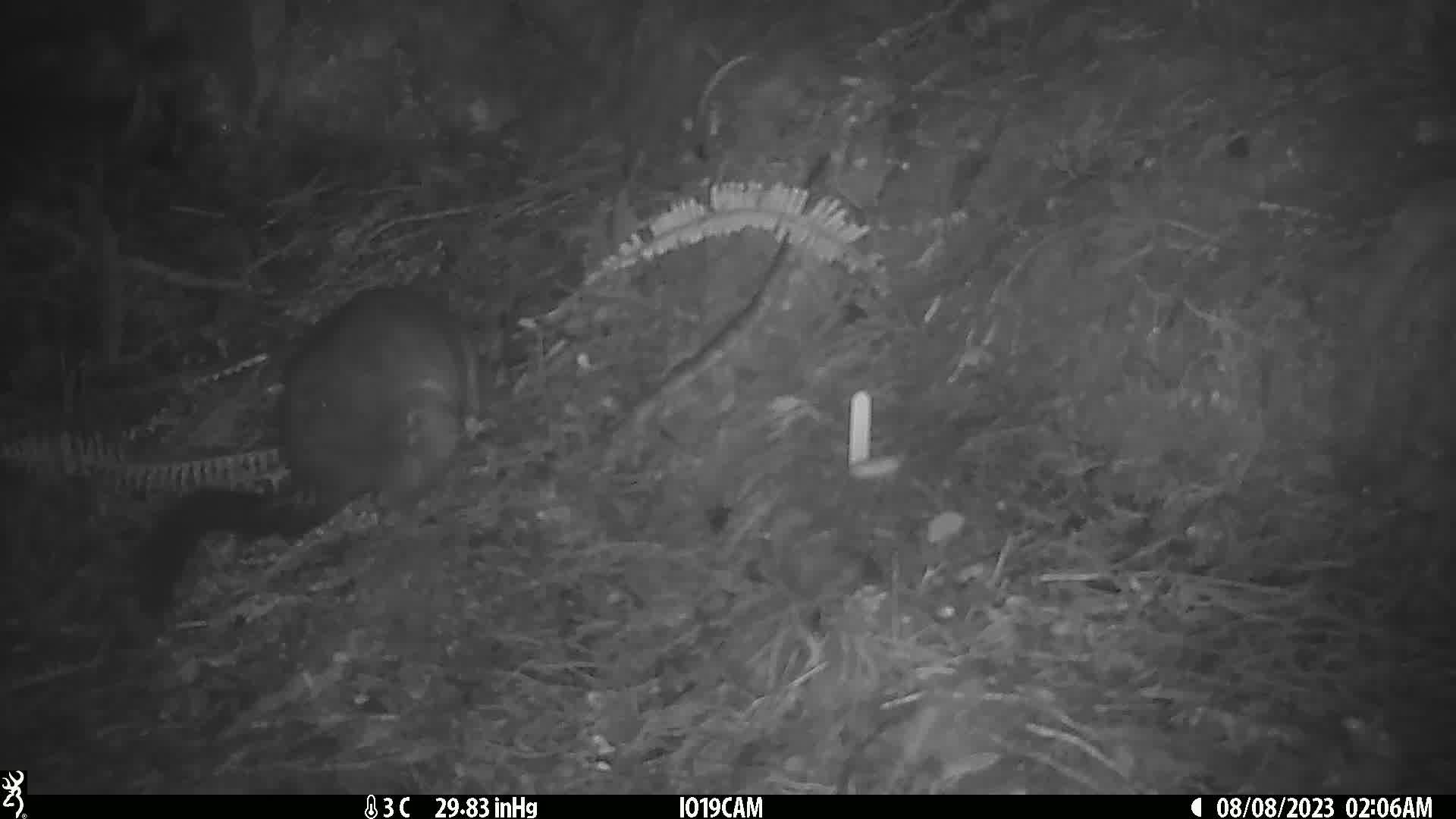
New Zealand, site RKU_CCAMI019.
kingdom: Animalia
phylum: Chordata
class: Mammalia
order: Diprotodontia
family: Phalangeridae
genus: Trichosurus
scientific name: Trichosurus vulpecula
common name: common brushtail possum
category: possum